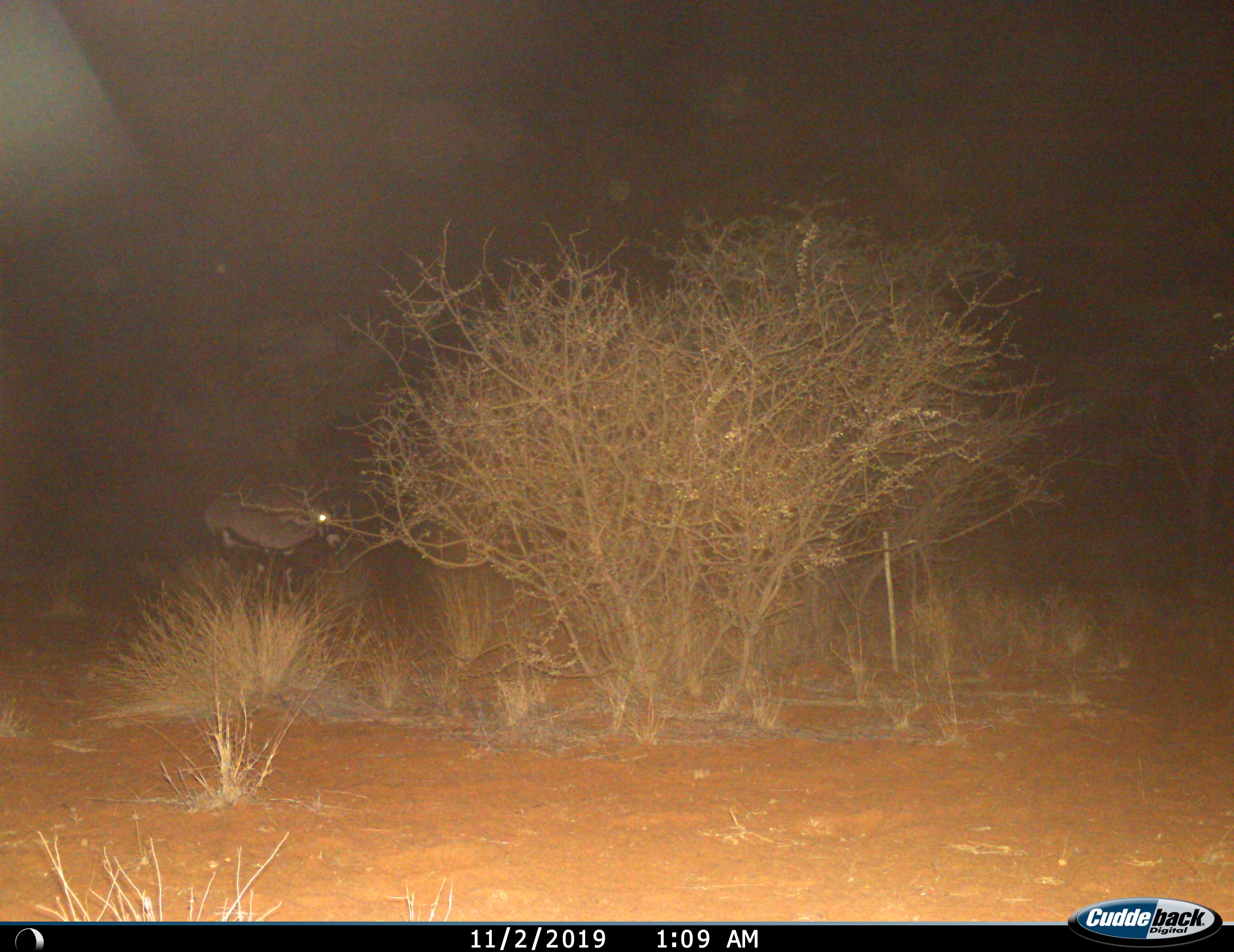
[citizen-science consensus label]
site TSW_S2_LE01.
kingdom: Animalia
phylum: Chordata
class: Mammalia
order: Artiodactyla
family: Bovidae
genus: Oryx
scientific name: Oryx gazella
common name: gemsbok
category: oryx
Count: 1.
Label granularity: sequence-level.